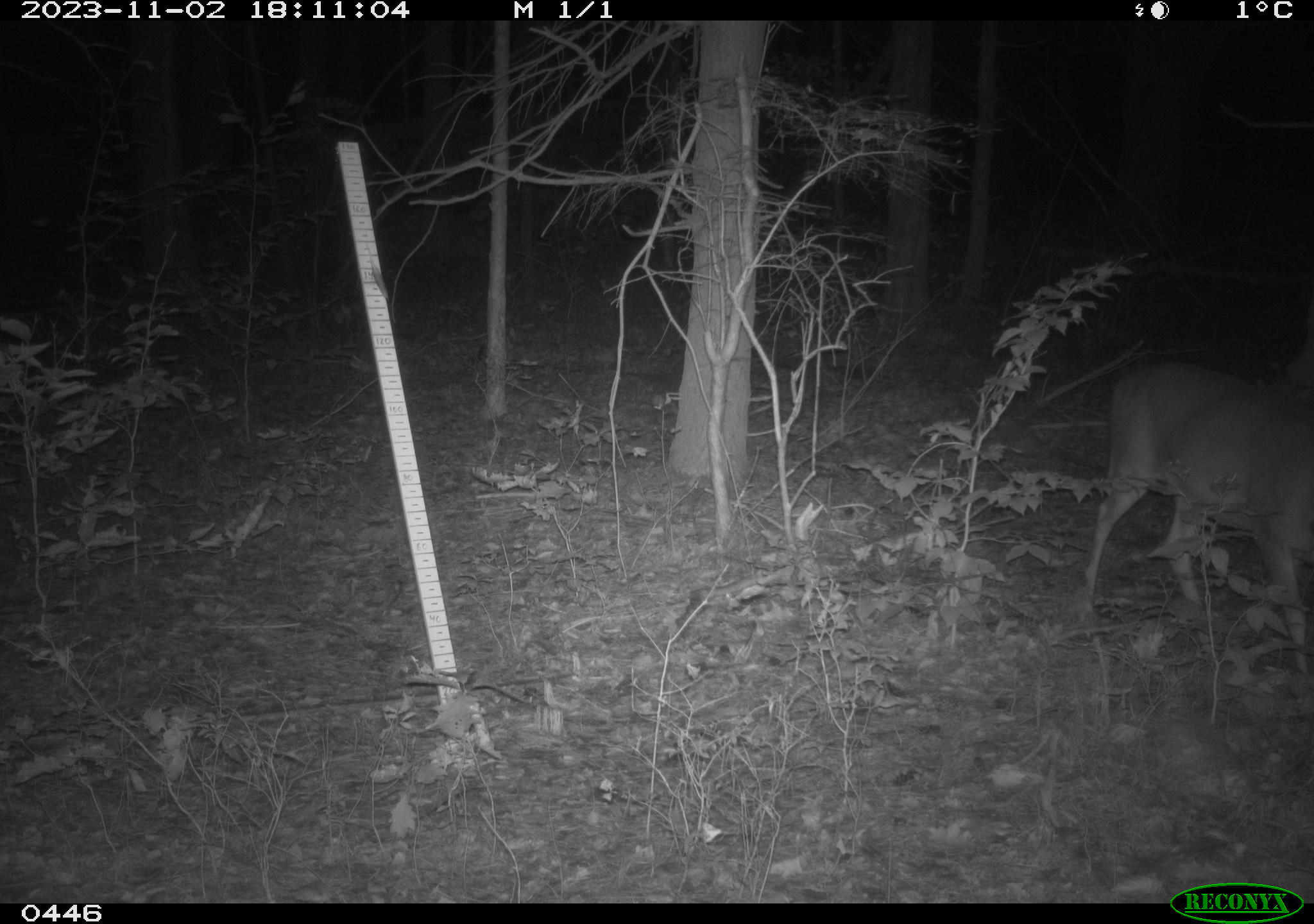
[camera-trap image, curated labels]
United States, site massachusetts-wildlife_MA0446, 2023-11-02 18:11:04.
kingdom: Animalia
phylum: Chordata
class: Mammalia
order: Artiodactyla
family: Cervidae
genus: Odocoileus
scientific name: Odocoileus virginianus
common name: white-tailed deer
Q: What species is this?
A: White-tailed deer (Odocoileus virginianus).